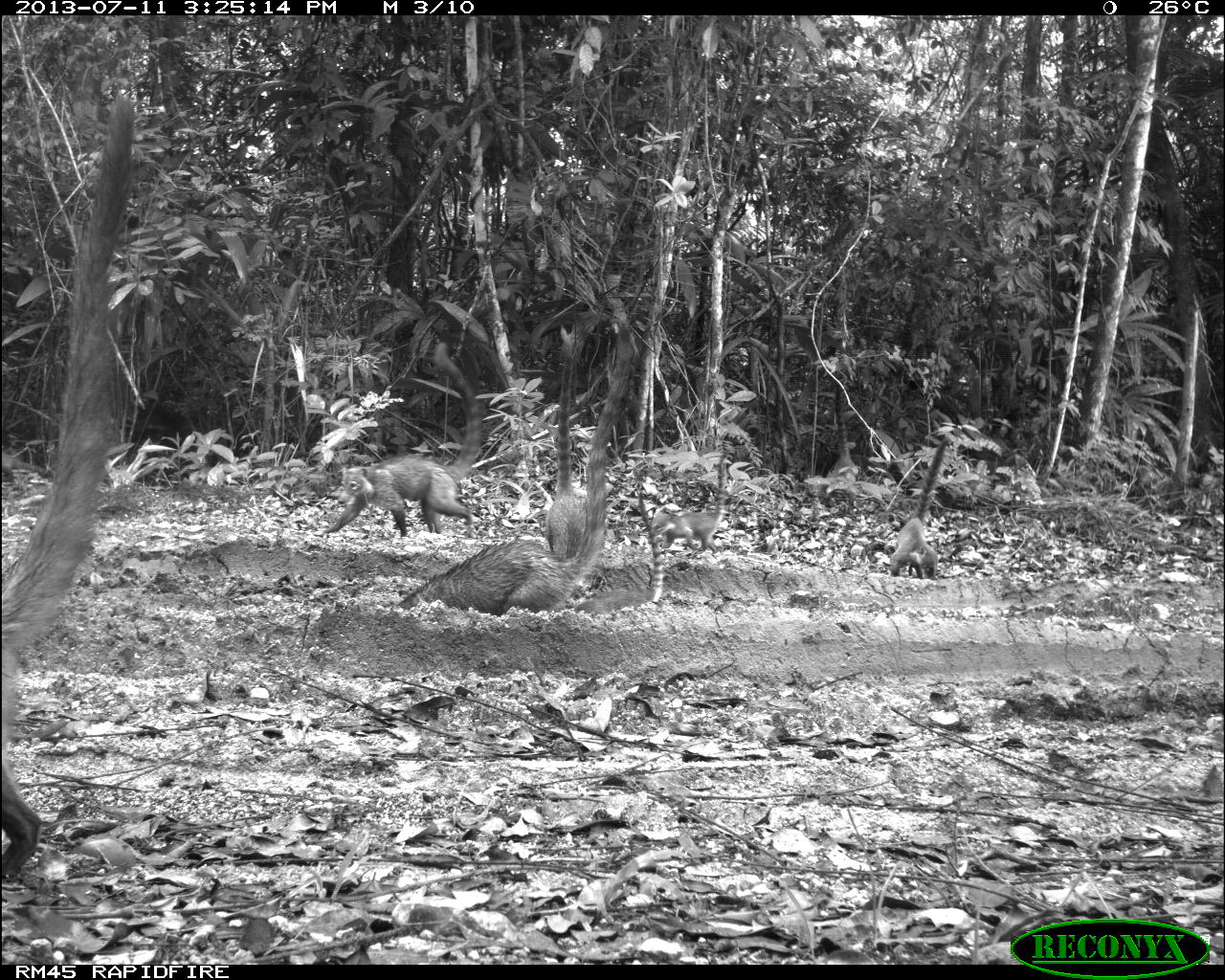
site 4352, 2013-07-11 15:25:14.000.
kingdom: Animalia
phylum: Chordata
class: Mammalia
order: Carnivora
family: Procyonidae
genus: Nasua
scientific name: Nasua narica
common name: white-nosed coati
Nasua narica (white-nosed coati), count 8.